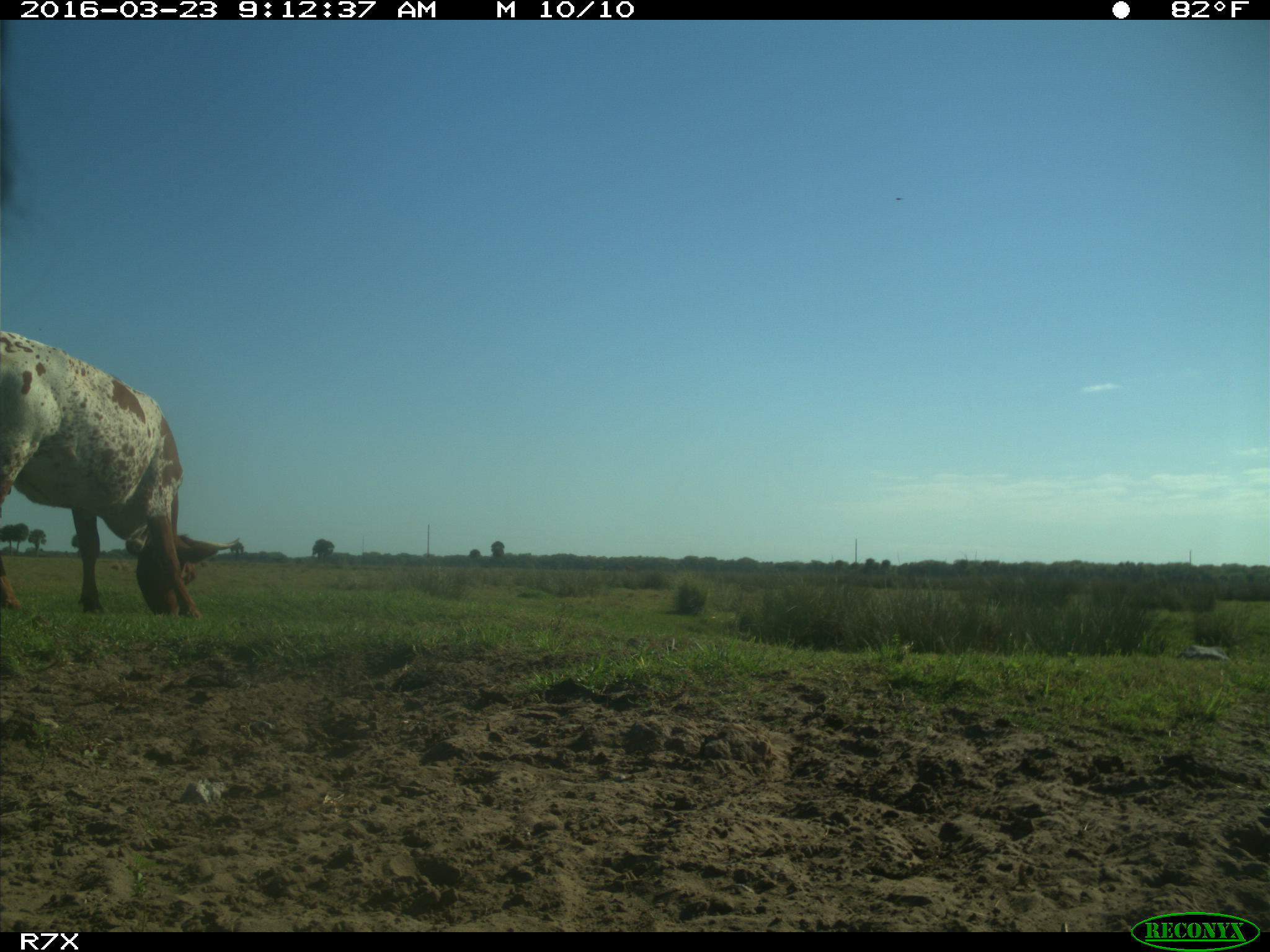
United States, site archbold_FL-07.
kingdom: Animalia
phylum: Chordata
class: Mammalia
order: Artiodactyla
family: Bovidae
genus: Bos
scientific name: Bos taurus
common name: domestic cow